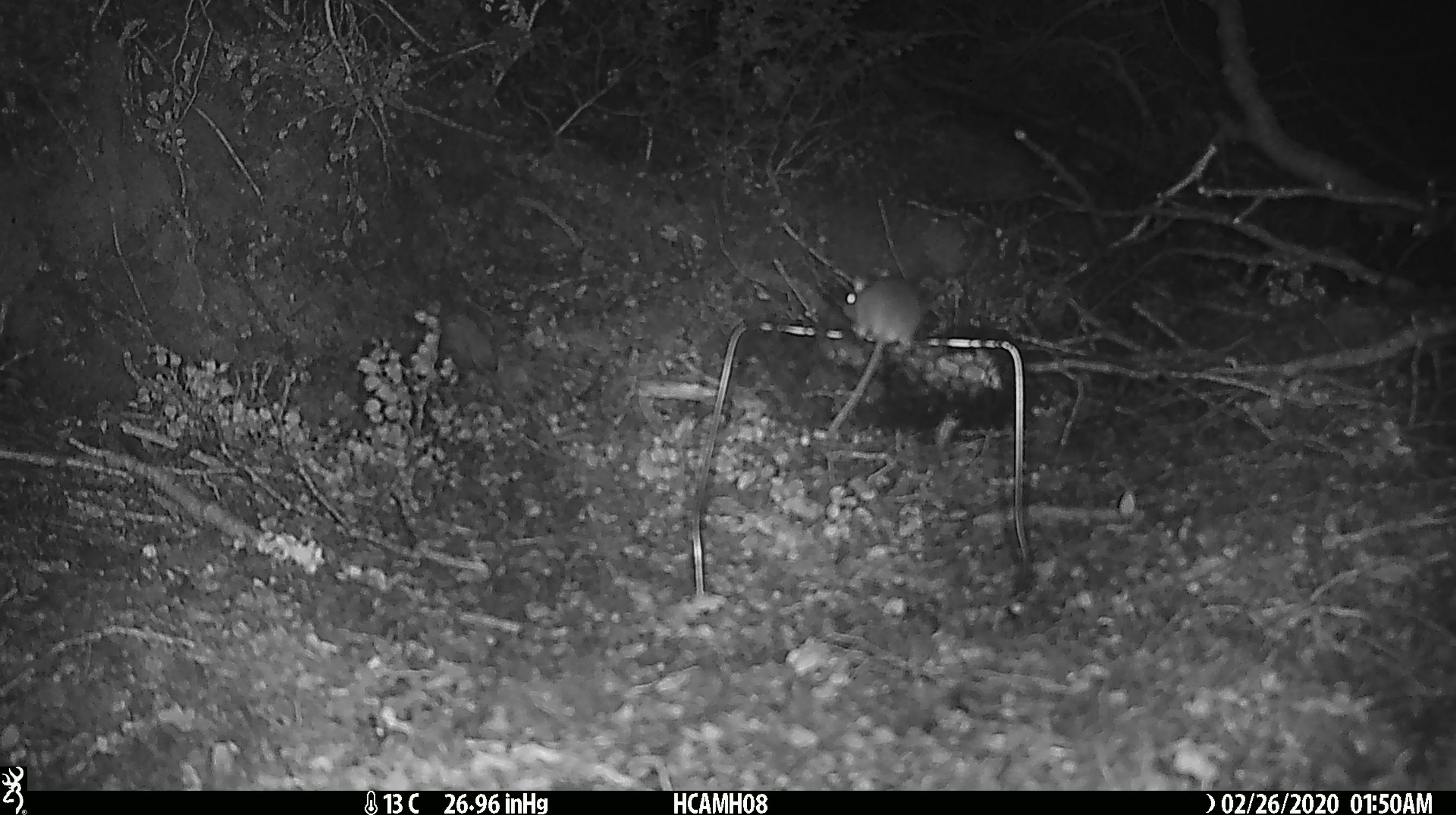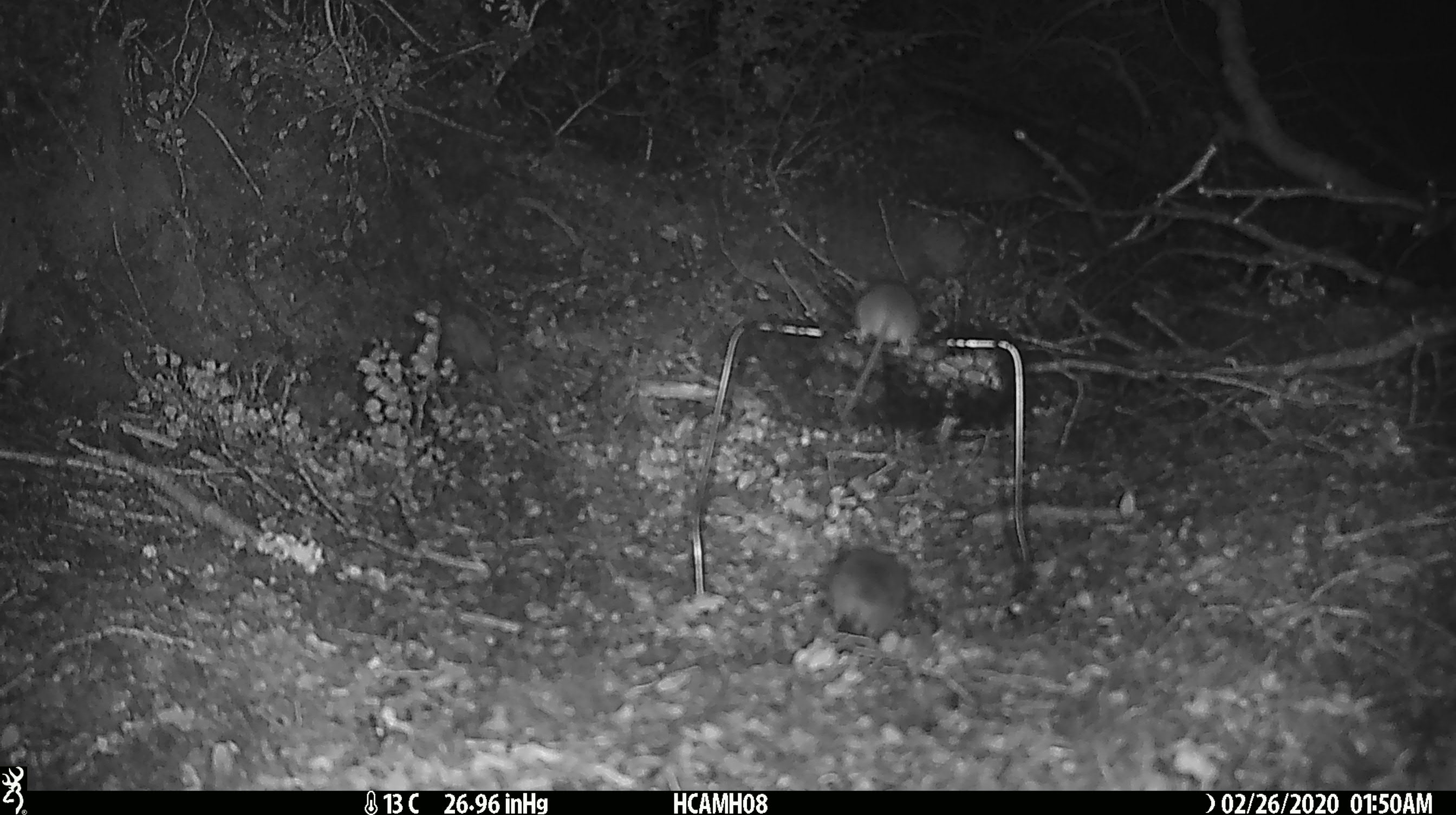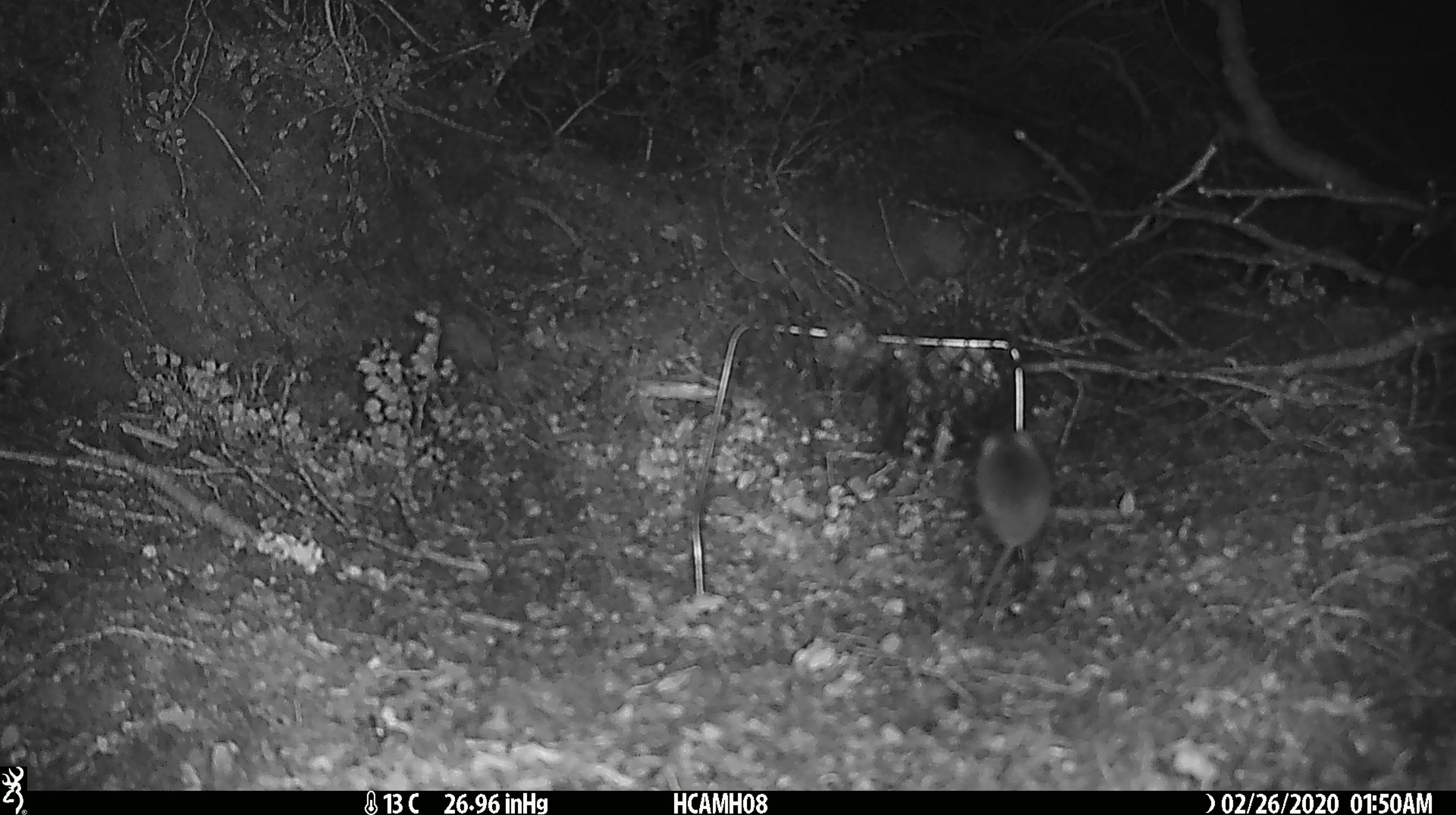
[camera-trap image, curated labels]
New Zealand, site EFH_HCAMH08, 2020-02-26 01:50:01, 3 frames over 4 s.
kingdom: Animalia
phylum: Chordata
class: Mammalia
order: Rodentia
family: Muridae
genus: Mus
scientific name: Mus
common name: mouse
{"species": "mouse (Mus)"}